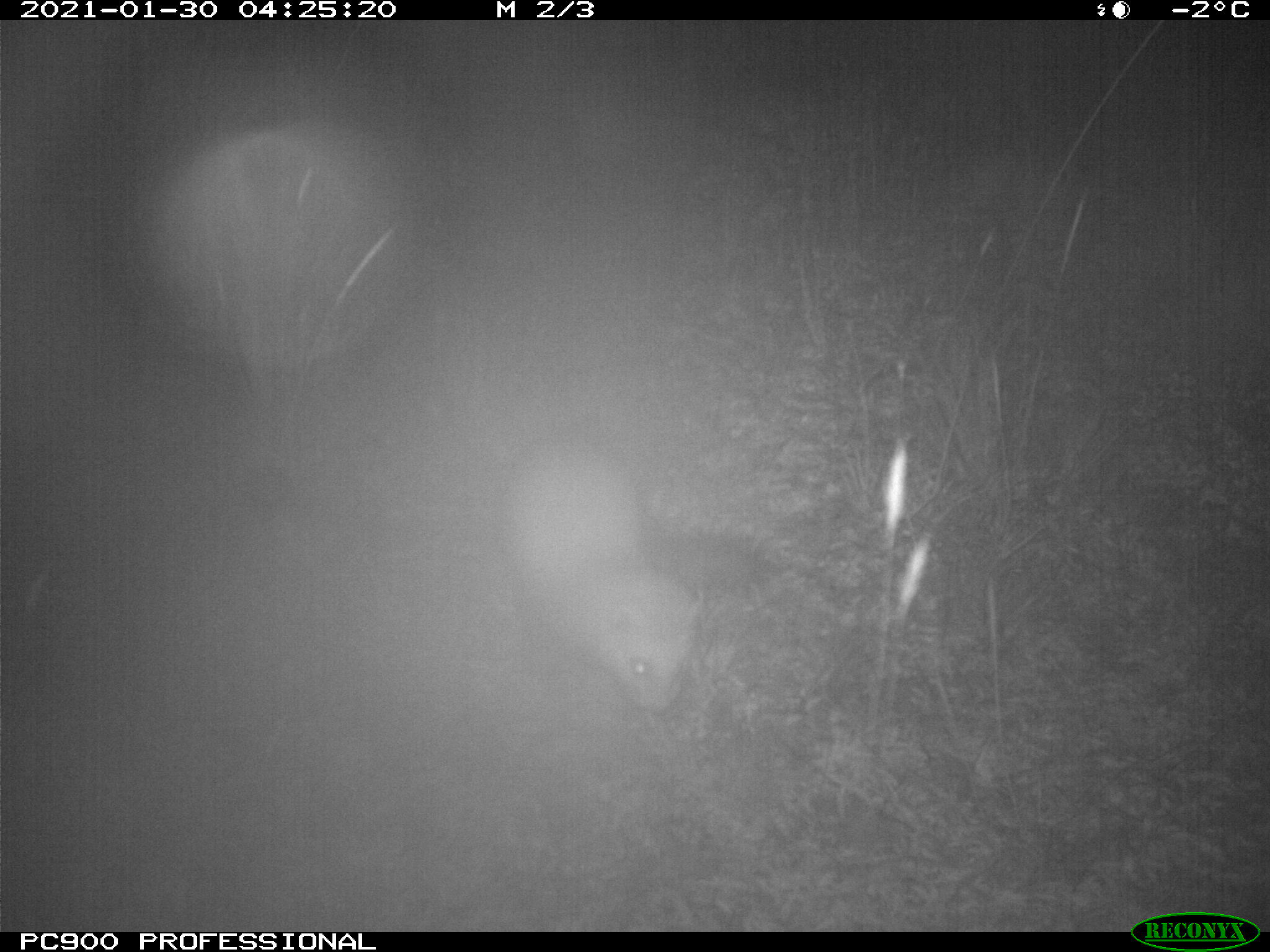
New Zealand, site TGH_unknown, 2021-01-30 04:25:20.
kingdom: Animalia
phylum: Chordata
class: Mammalia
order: Carnivora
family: Mustelidae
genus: Mustela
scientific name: Mustela furo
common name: ferret